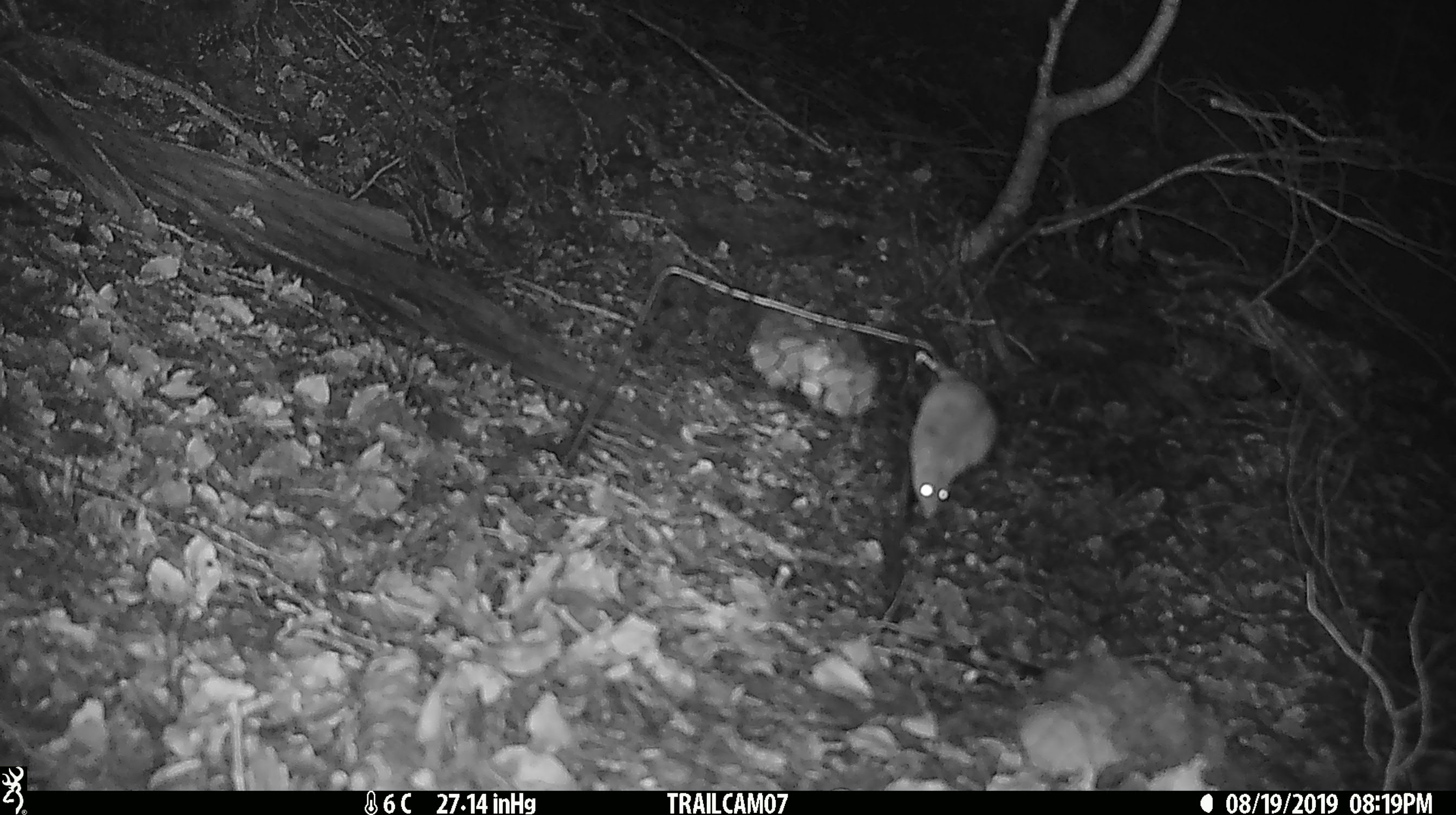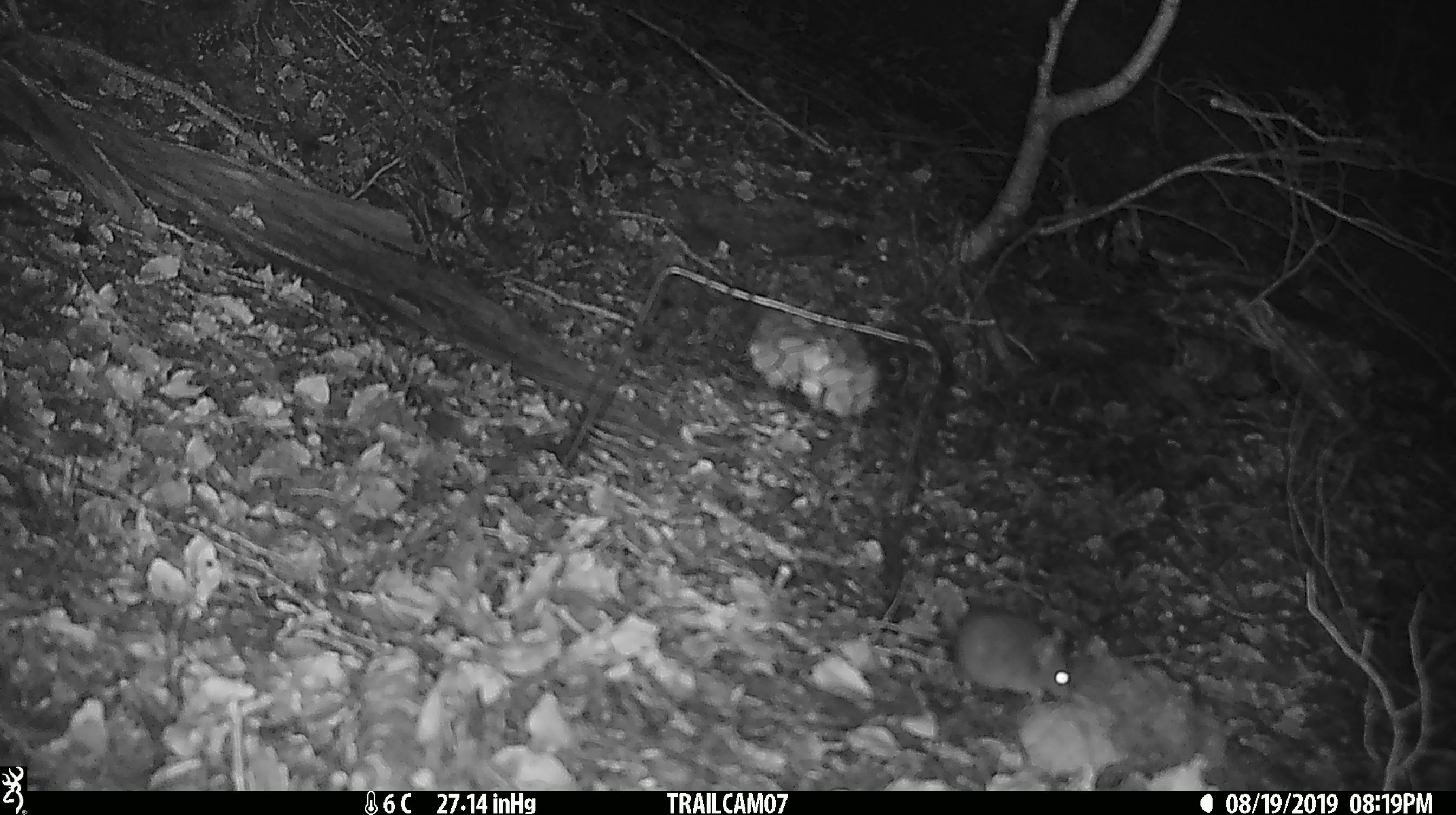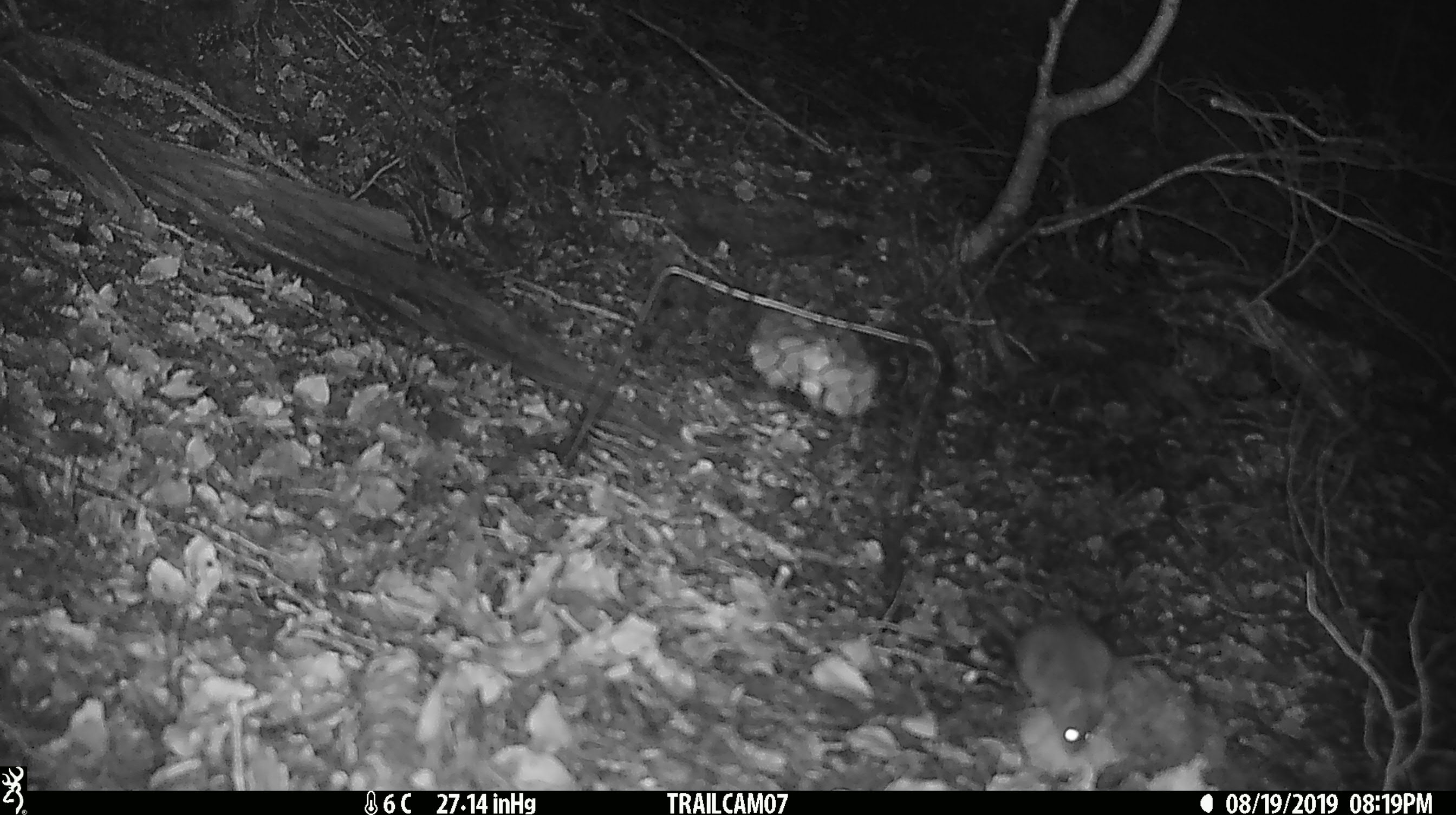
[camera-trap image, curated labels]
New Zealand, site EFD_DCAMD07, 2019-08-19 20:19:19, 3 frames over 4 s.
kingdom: Animalia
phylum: Chordata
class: Mammalia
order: Rodentia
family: Muridae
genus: Mus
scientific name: Mus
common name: mouse